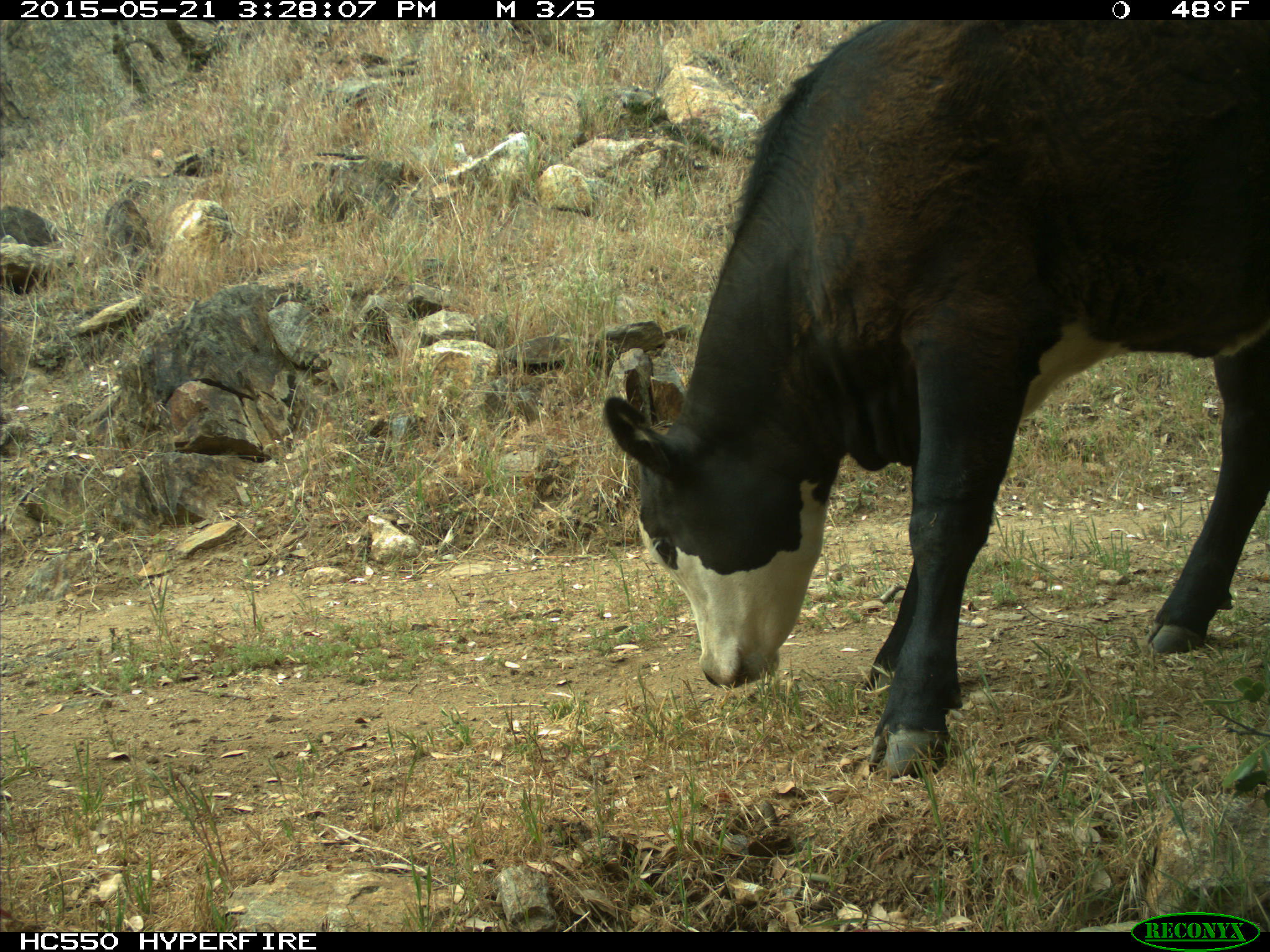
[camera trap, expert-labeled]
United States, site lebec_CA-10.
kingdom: Animalia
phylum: Chordata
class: Mammalia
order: Artiodactyla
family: Bovidae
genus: Bos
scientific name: Bos taurus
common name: domestic cow